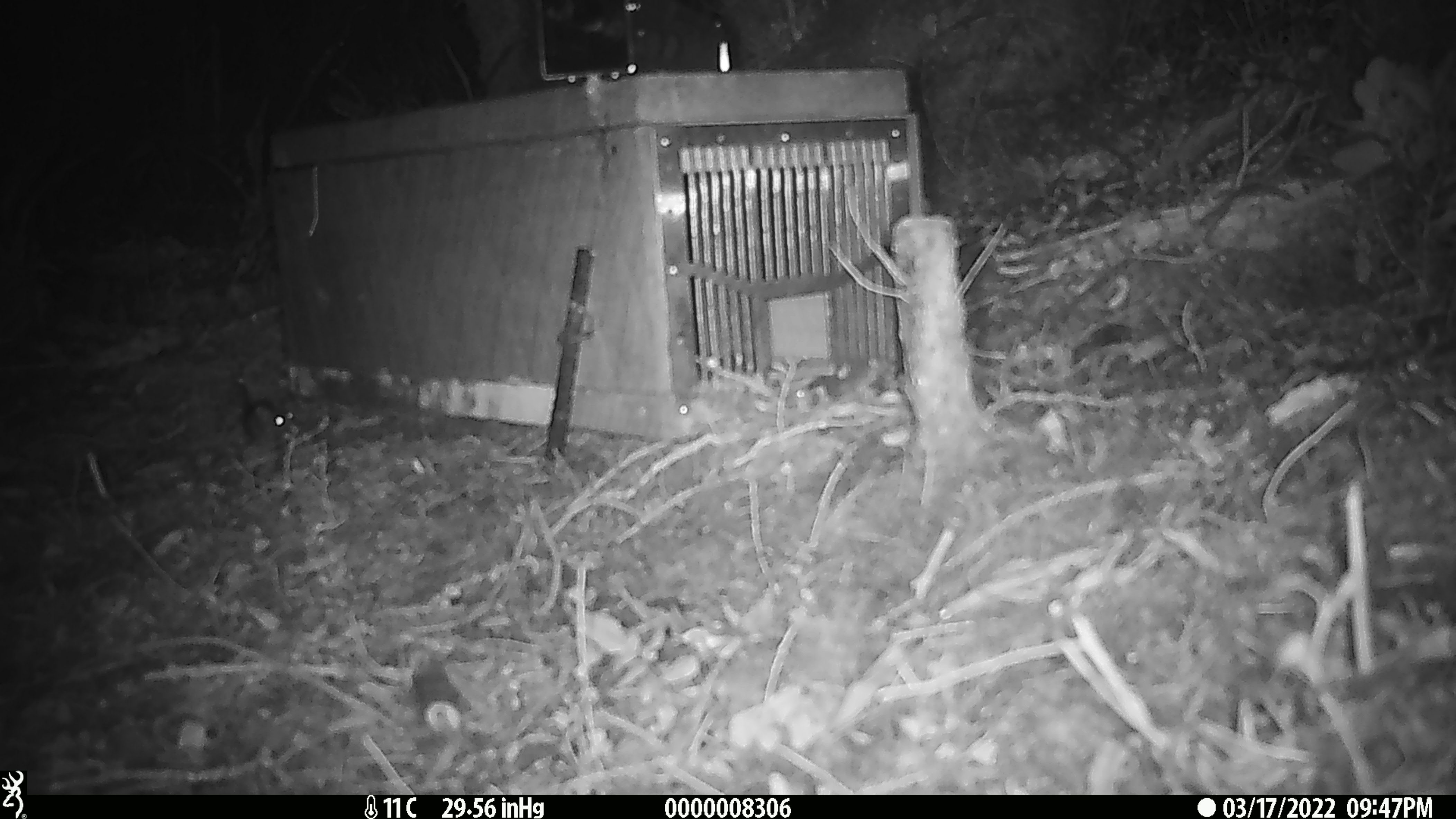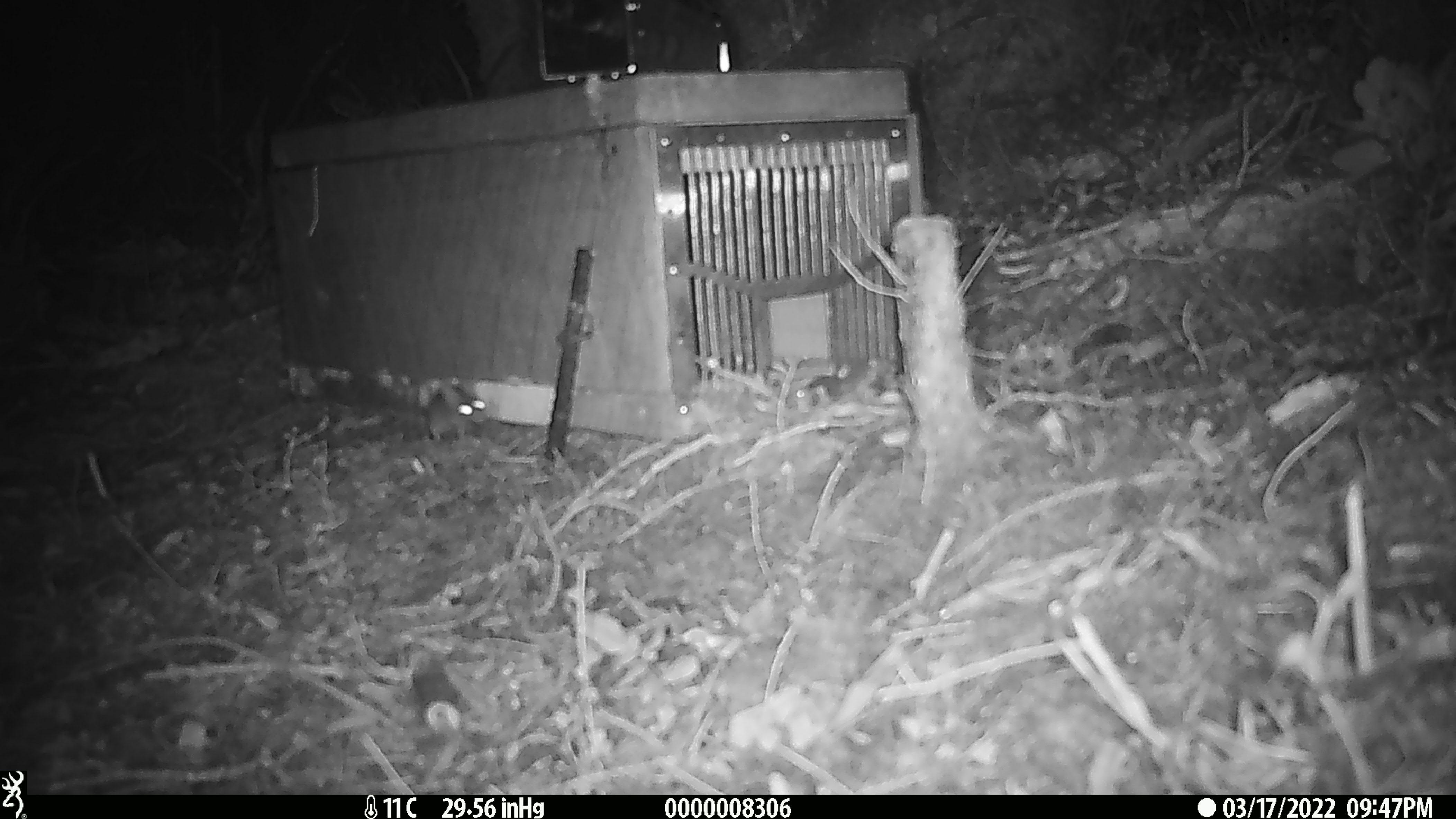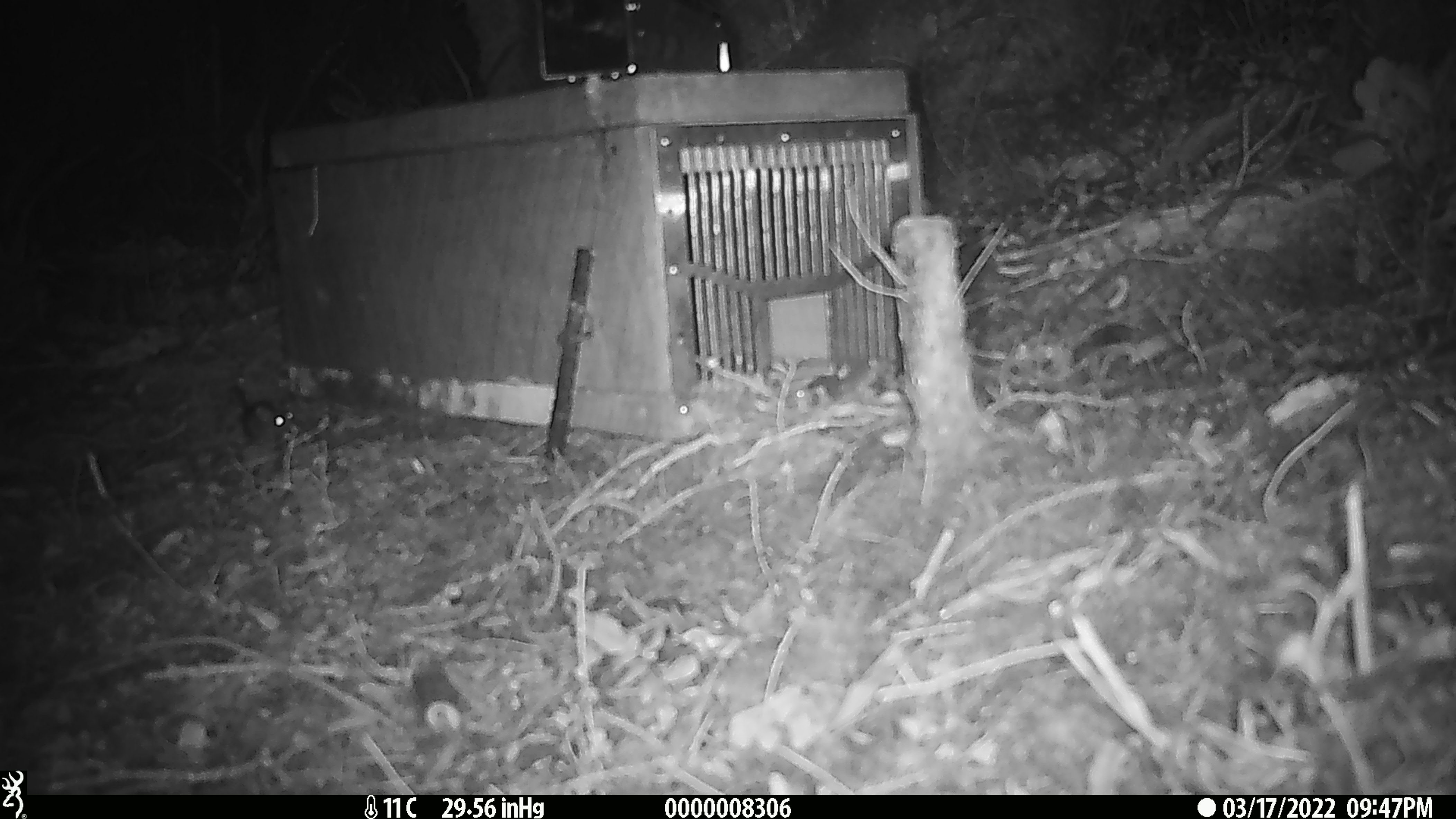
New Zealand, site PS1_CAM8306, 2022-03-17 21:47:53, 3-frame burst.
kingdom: Animalia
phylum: Chordata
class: Mammalia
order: Rodentia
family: Muridae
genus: Mus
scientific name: Mus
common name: mouse